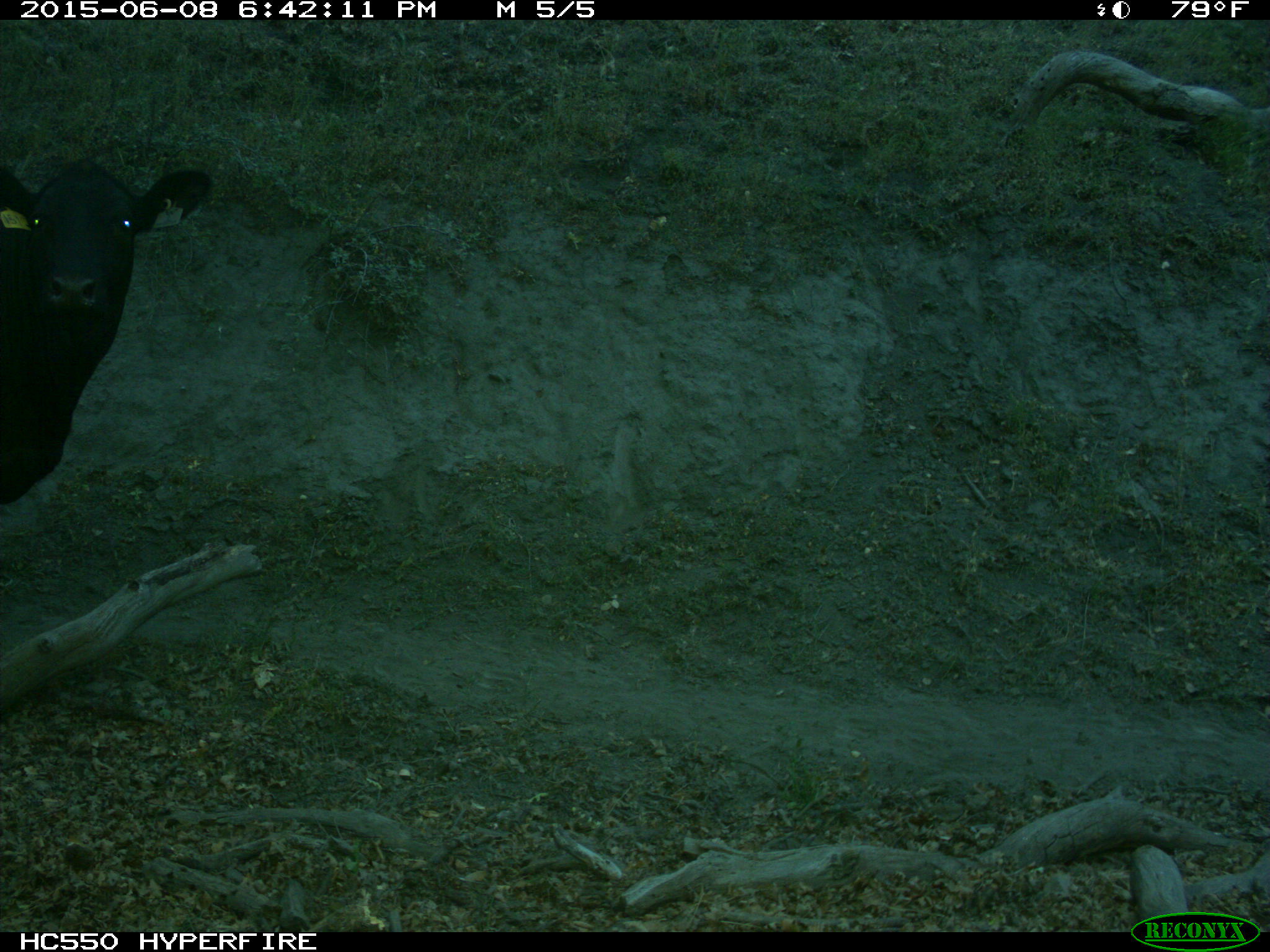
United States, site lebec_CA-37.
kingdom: Animalia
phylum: Chordata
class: Mammalia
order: Artiodactyla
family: Bovidae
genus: Bos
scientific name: Bos taurus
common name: domestic cow